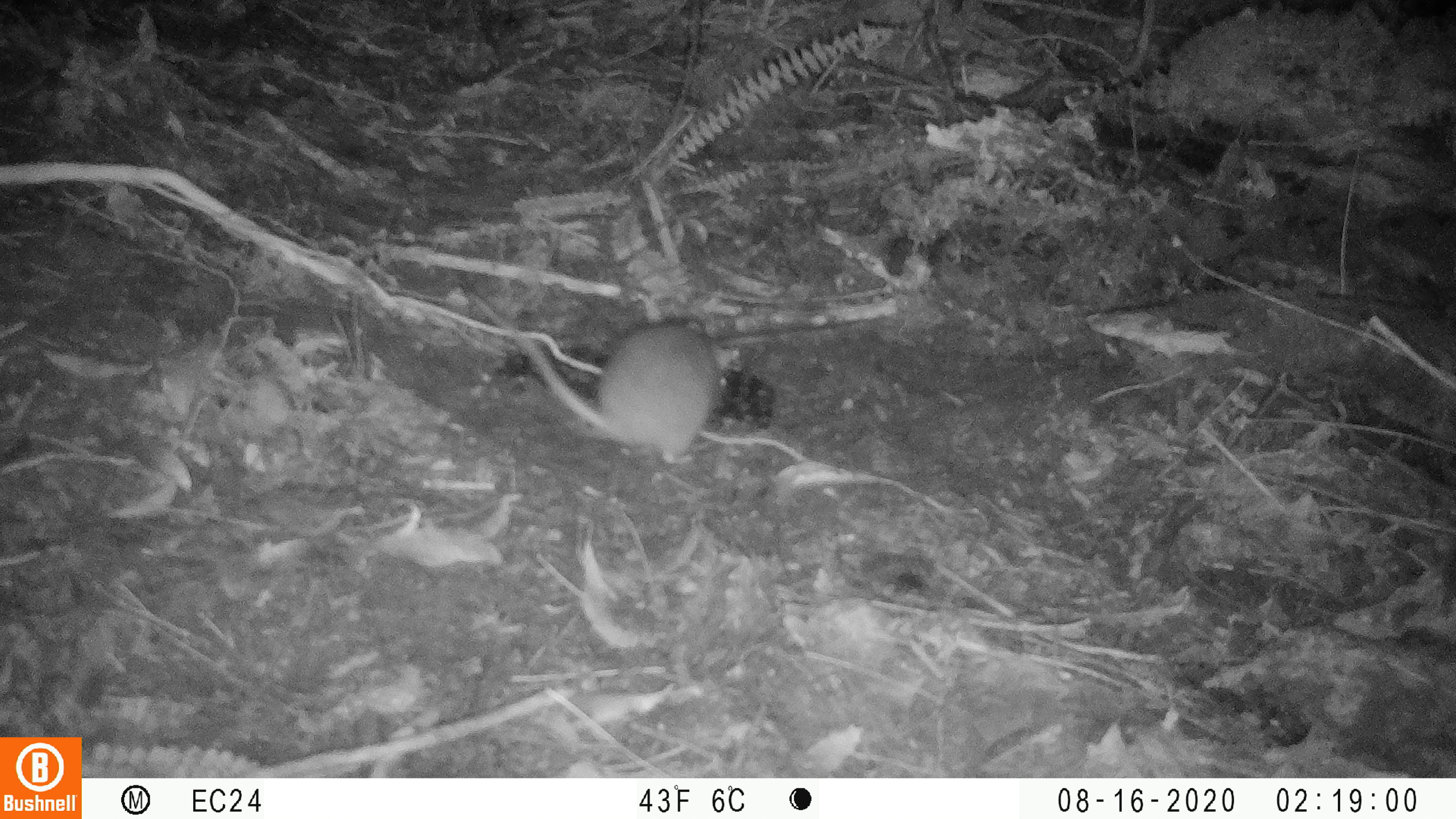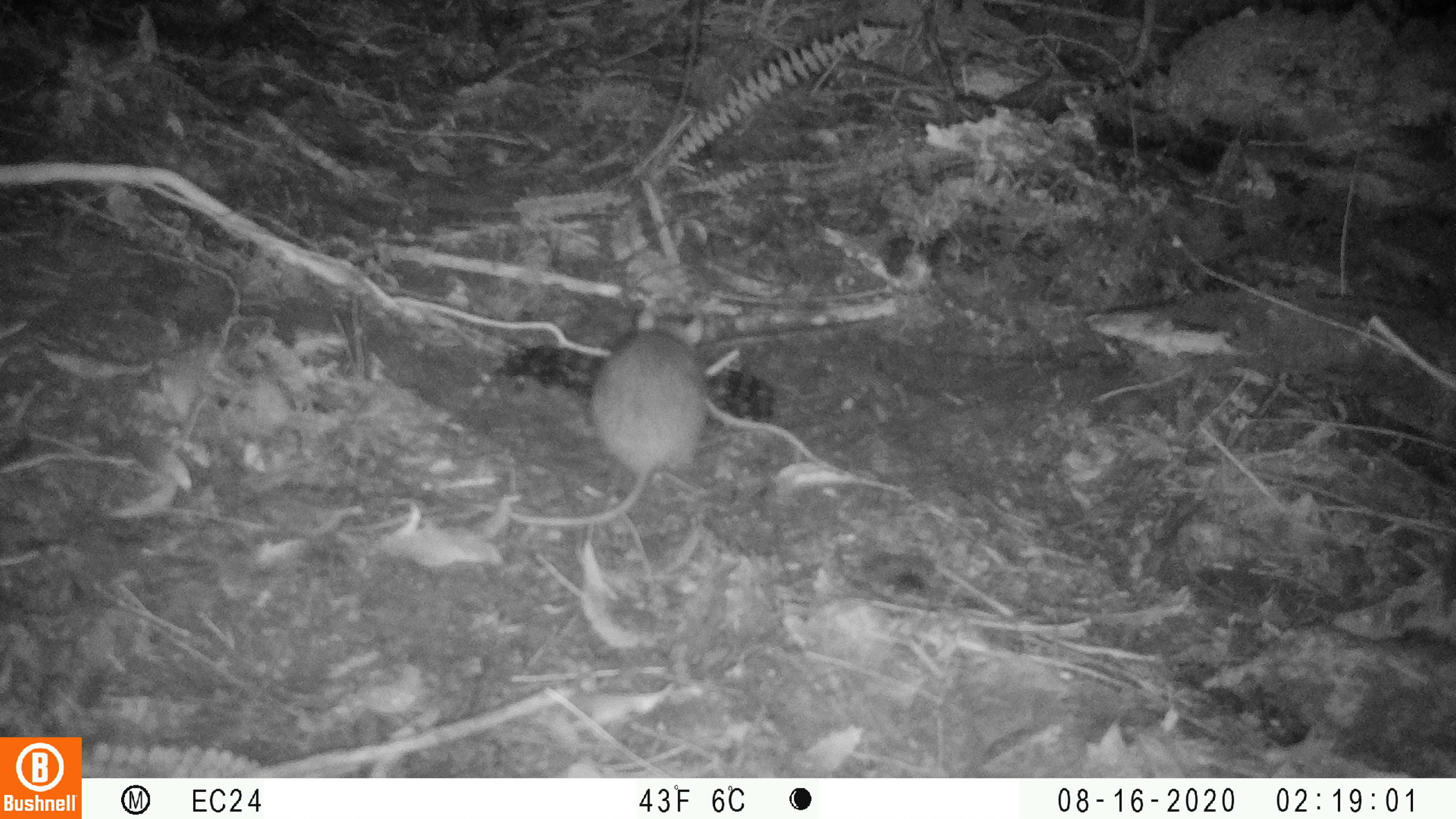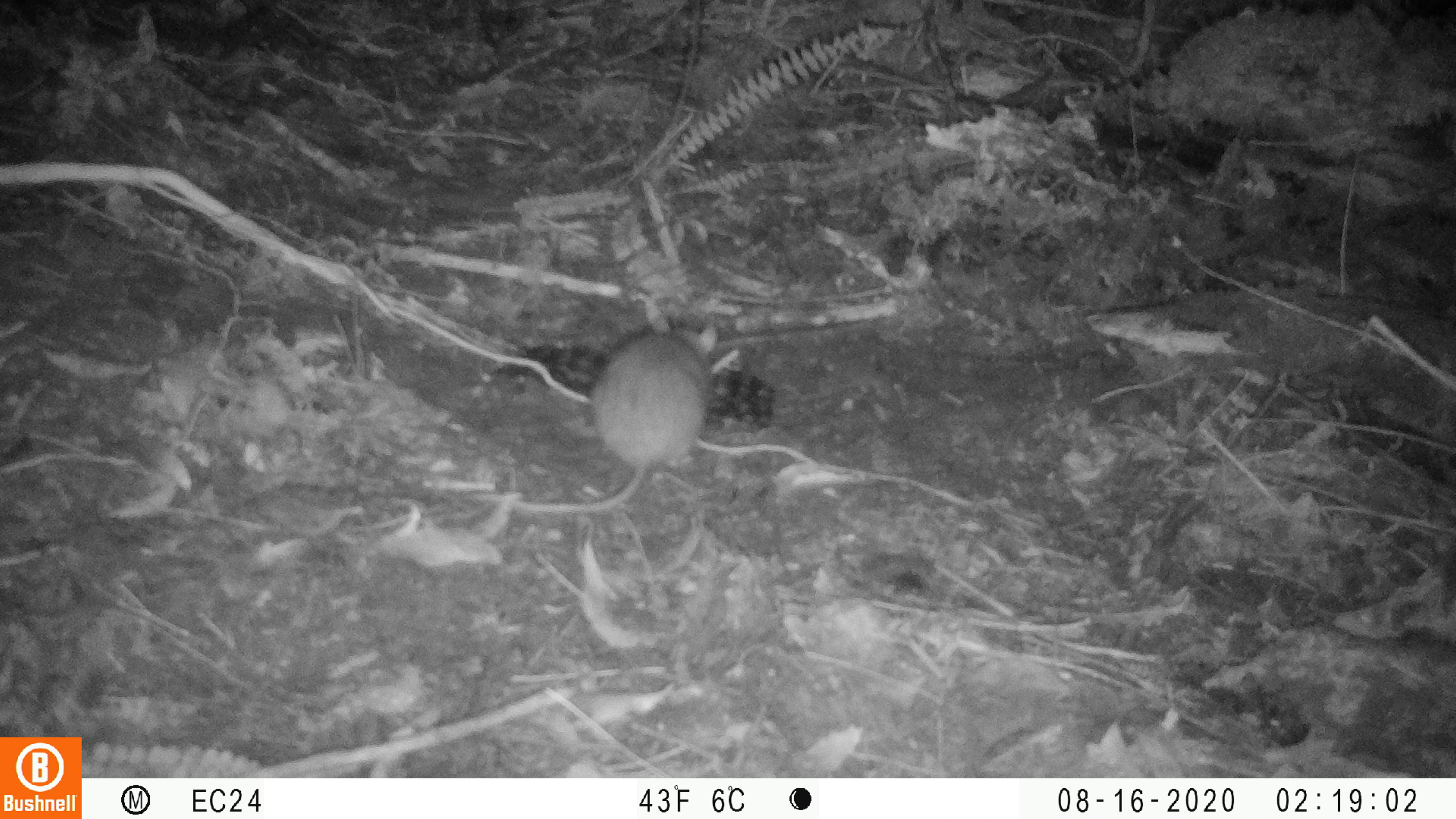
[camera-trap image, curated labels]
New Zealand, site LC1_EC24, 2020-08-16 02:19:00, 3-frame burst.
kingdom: Animalia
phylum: Chordata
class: Mammalia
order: Rodentia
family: Muridae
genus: Rattus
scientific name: Rattus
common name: rat